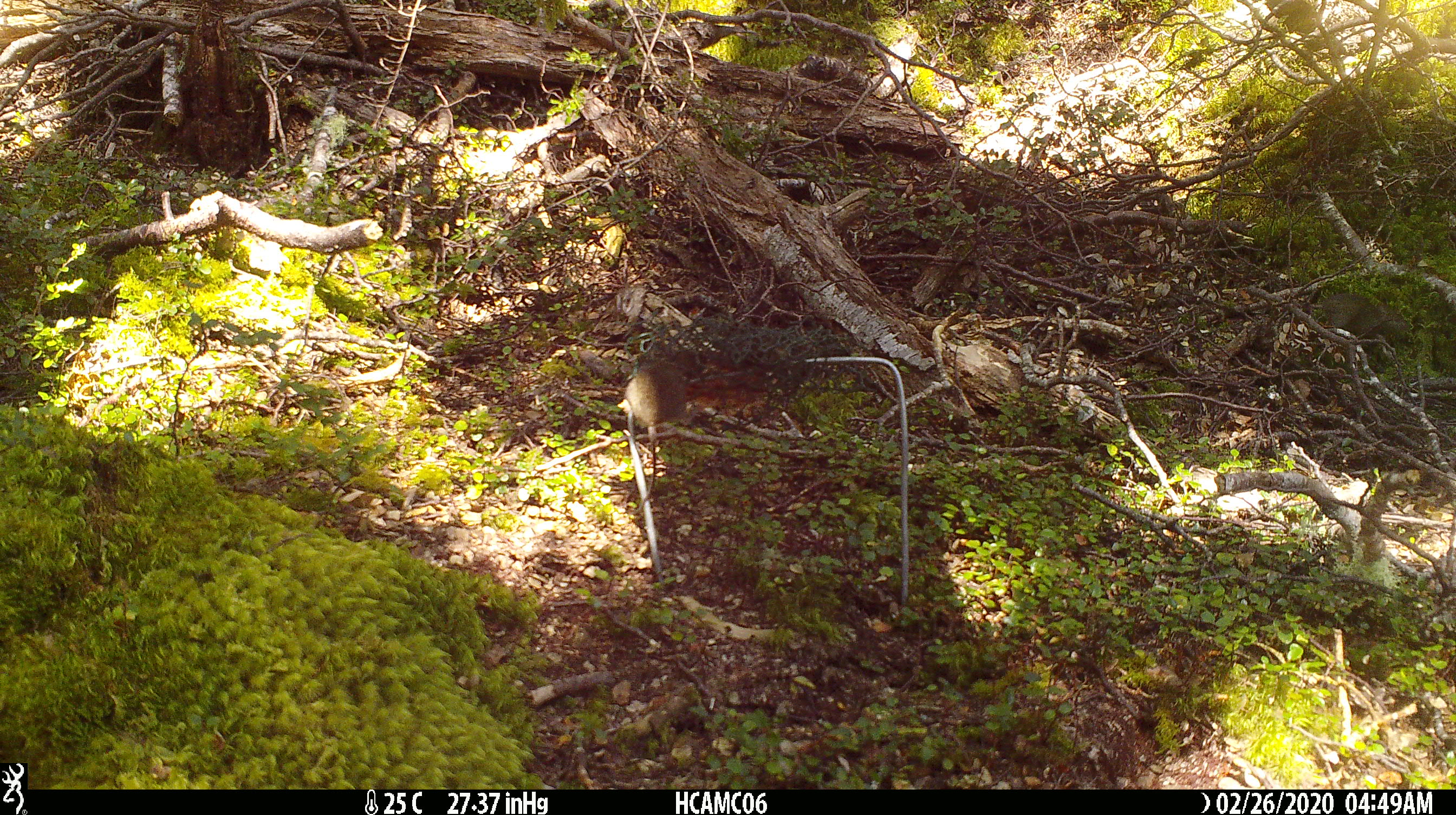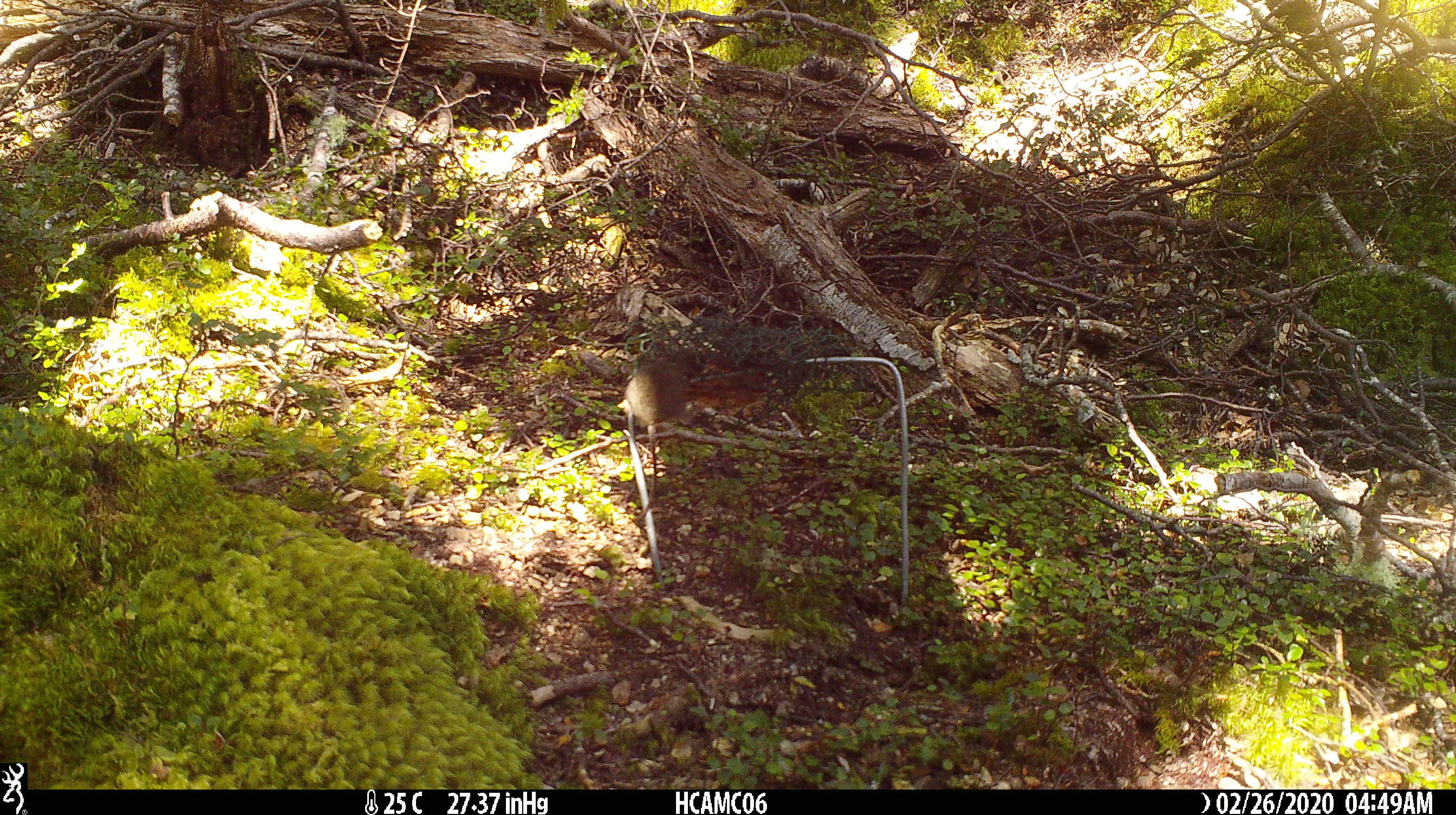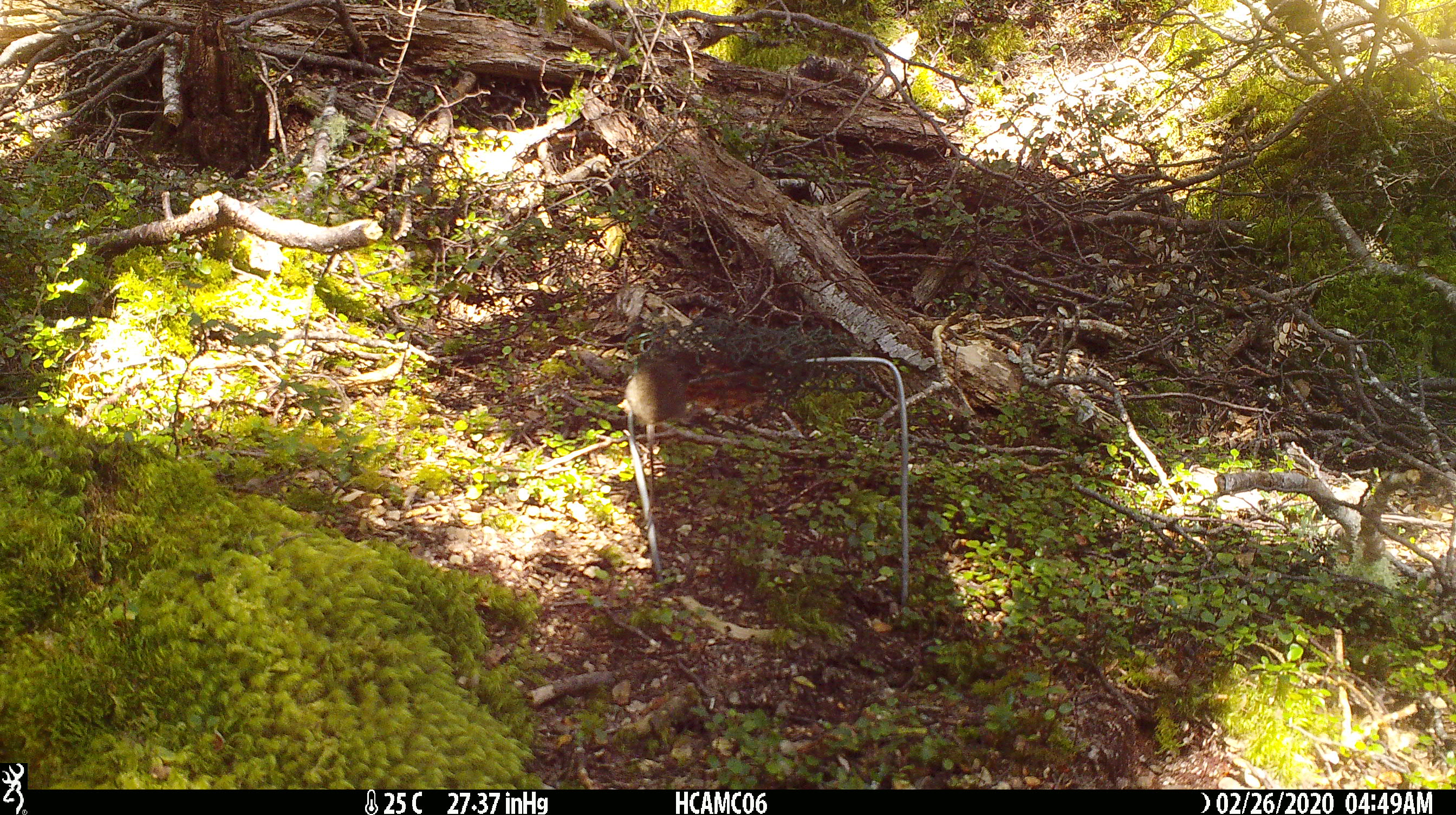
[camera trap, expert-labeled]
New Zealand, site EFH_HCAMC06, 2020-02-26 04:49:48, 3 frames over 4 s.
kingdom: Animalia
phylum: Chordata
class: Mammalia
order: Rodentia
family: Muridae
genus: Mus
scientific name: Mus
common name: mouse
Mouse (Mus).